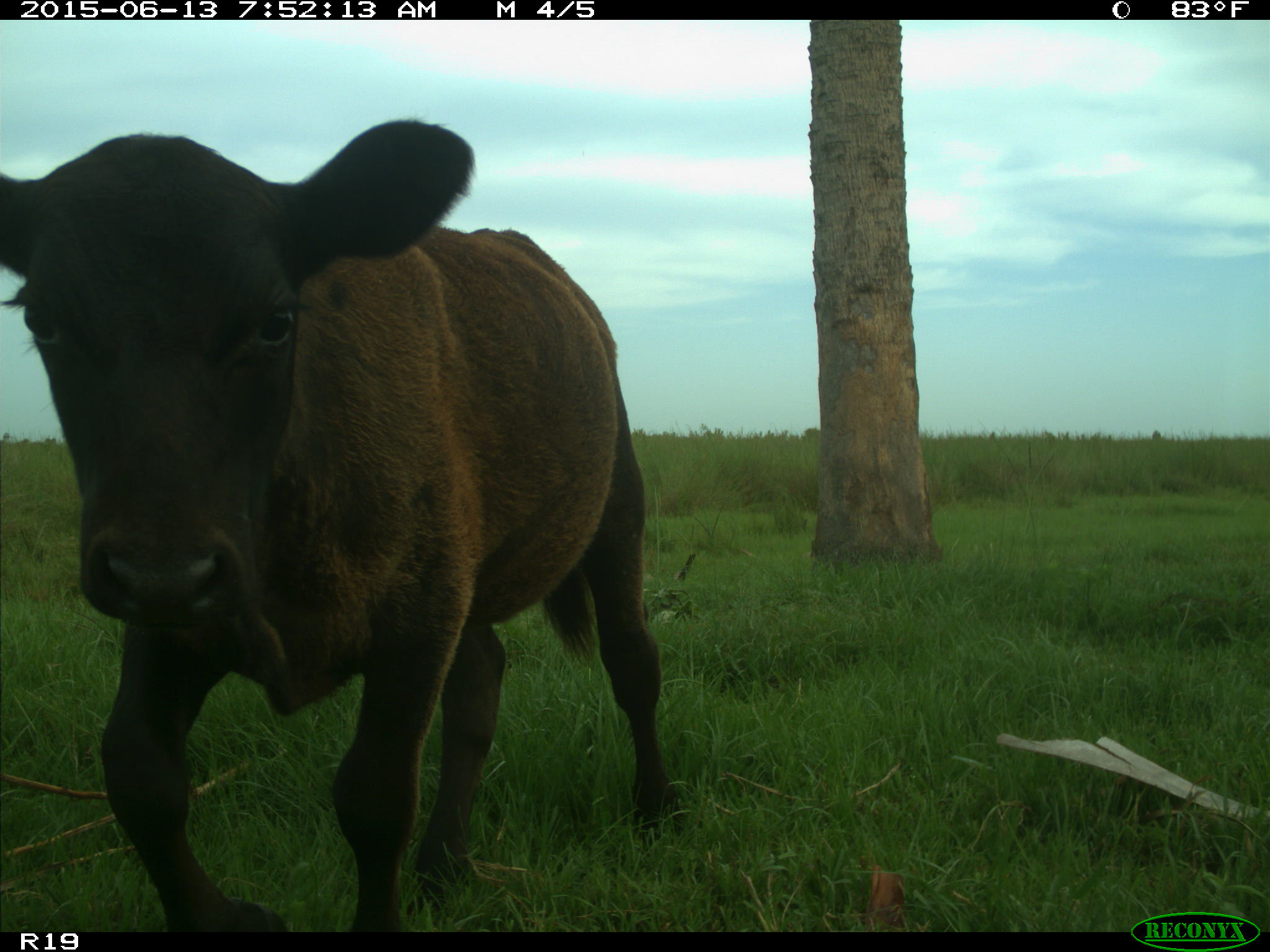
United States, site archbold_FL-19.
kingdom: Animalia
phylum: Chordata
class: Mammalia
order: Artiodactyla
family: Bovidae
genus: Bos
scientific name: Bos taurus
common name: domestic cow